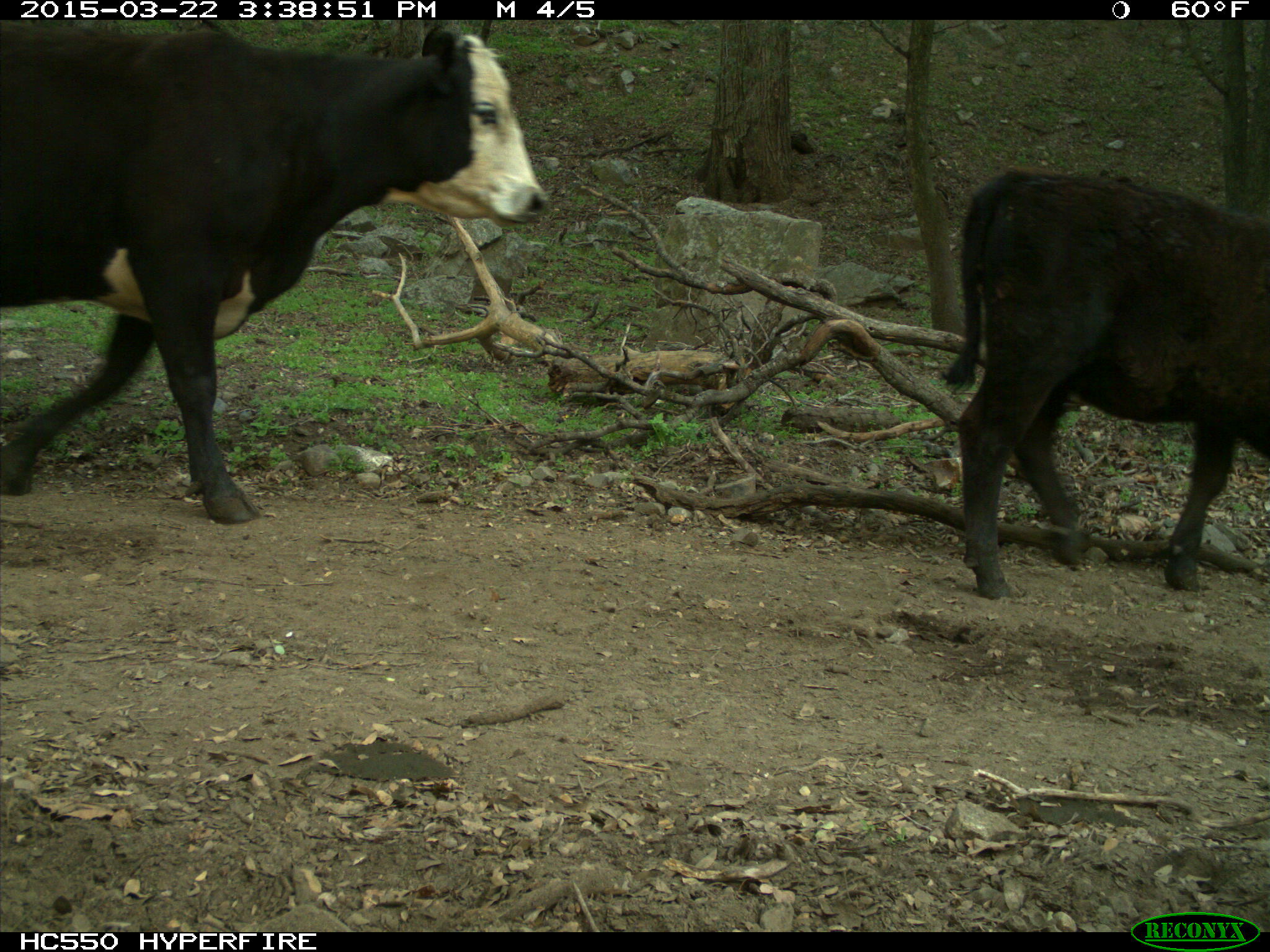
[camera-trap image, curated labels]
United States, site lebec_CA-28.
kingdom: Animalia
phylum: Chordata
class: Mammalia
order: Artiodactyla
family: Bovidae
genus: Bos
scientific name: Bos taurus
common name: domestic cow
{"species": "Bos taurus (domestic cow)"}